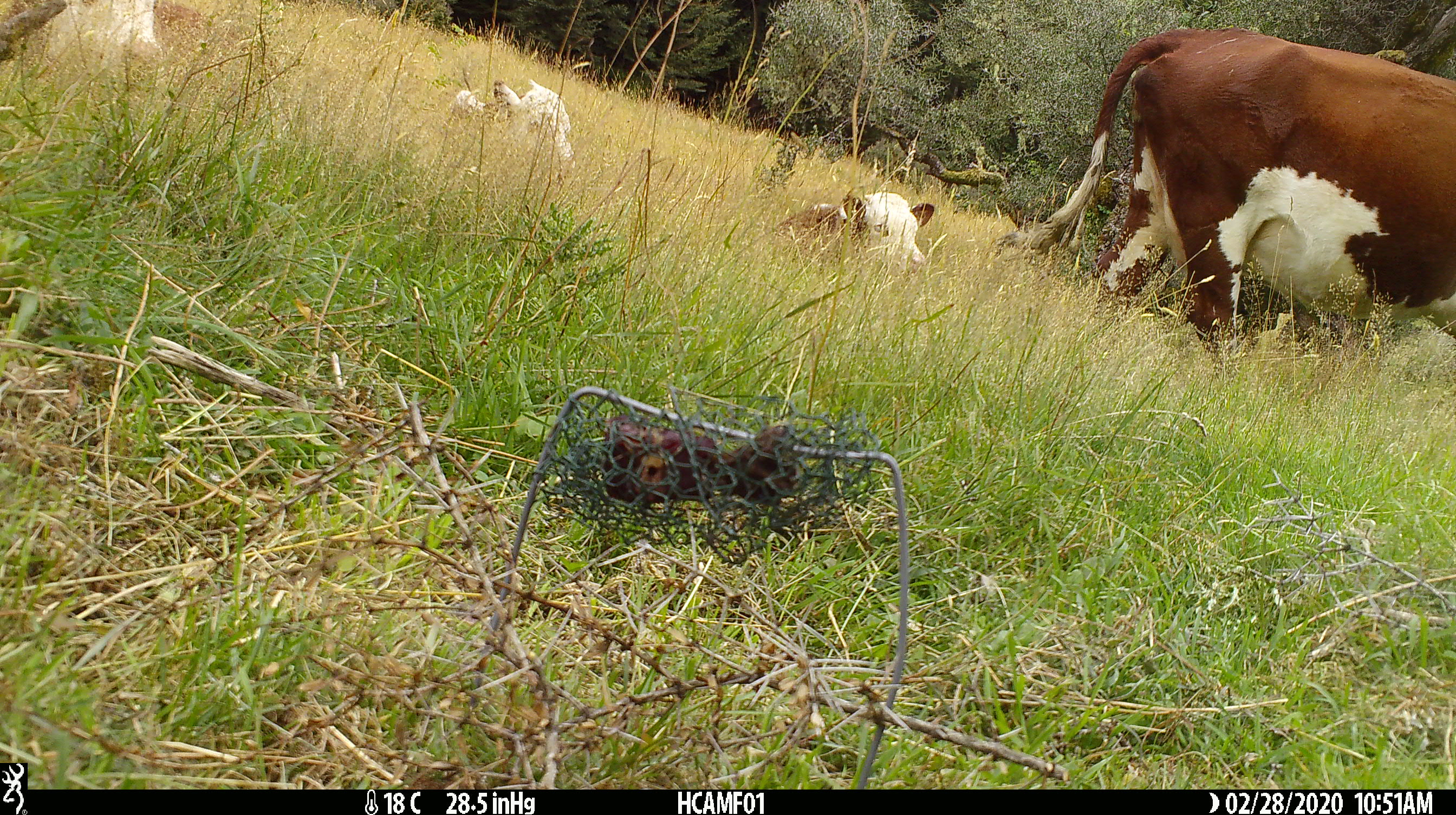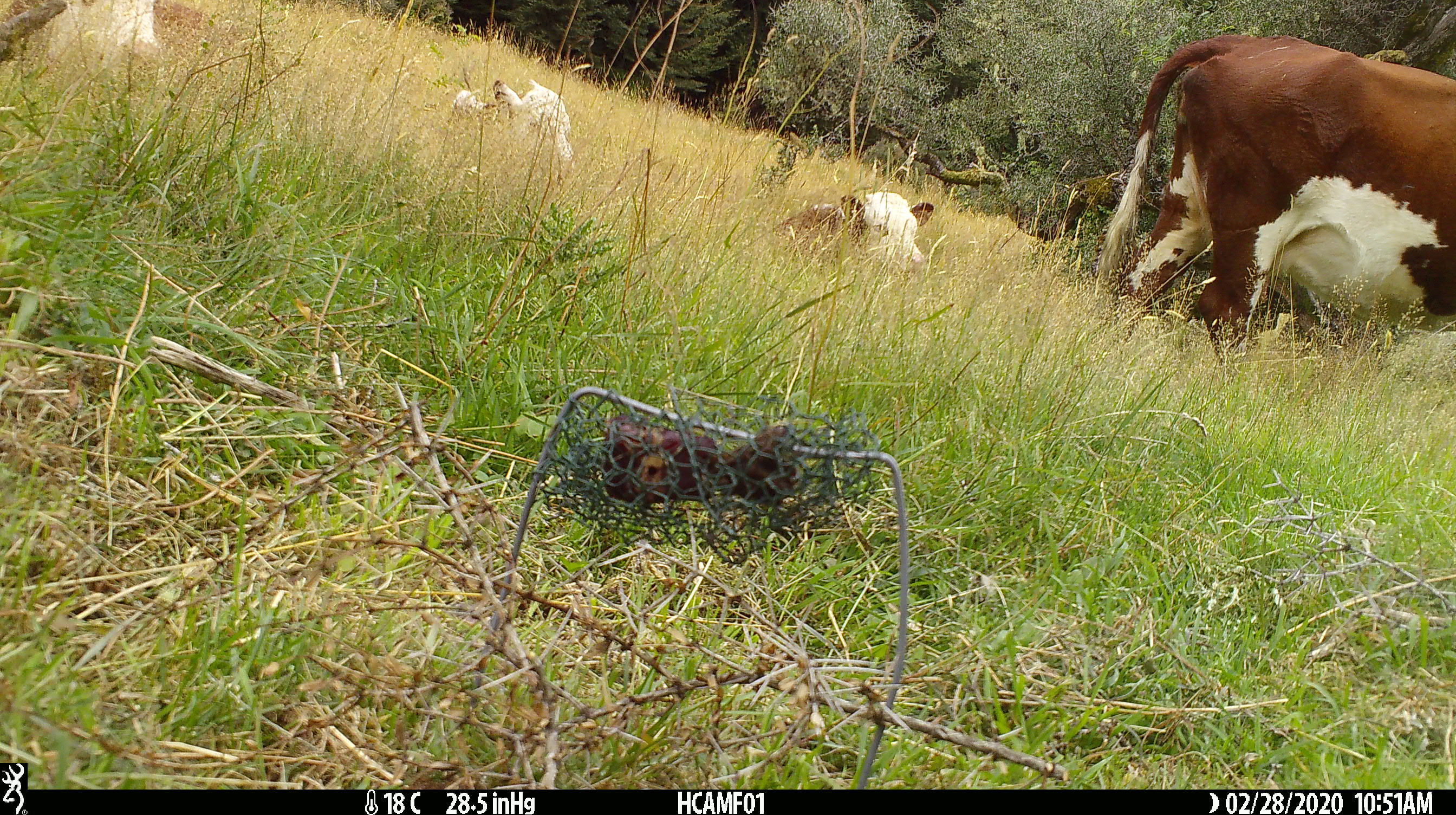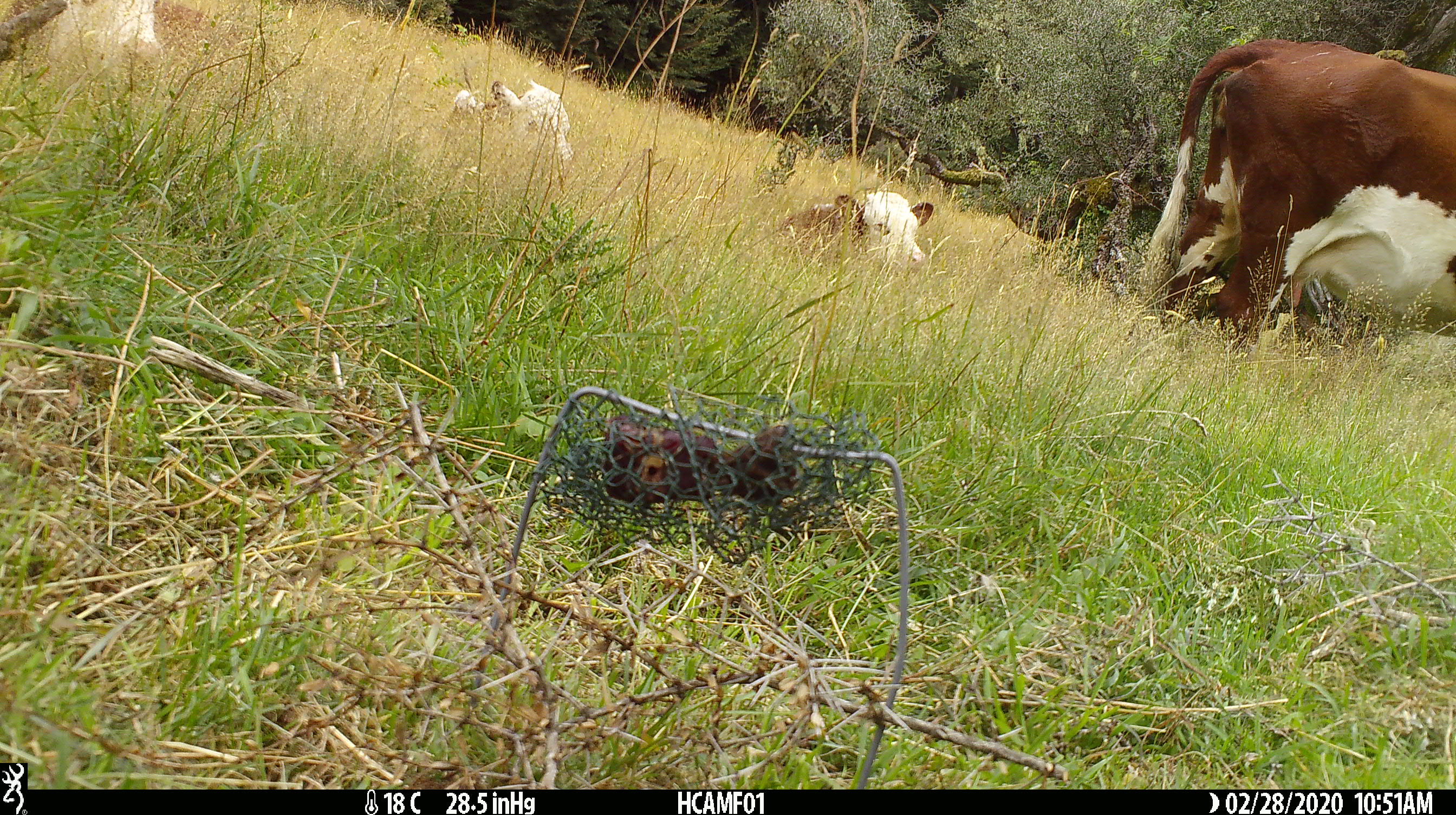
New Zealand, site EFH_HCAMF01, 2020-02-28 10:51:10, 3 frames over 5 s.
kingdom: Animalia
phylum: Chordata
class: Mammalia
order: Artiodactyla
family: Bovidae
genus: Bos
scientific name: Bos taurus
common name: domestic cow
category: cow